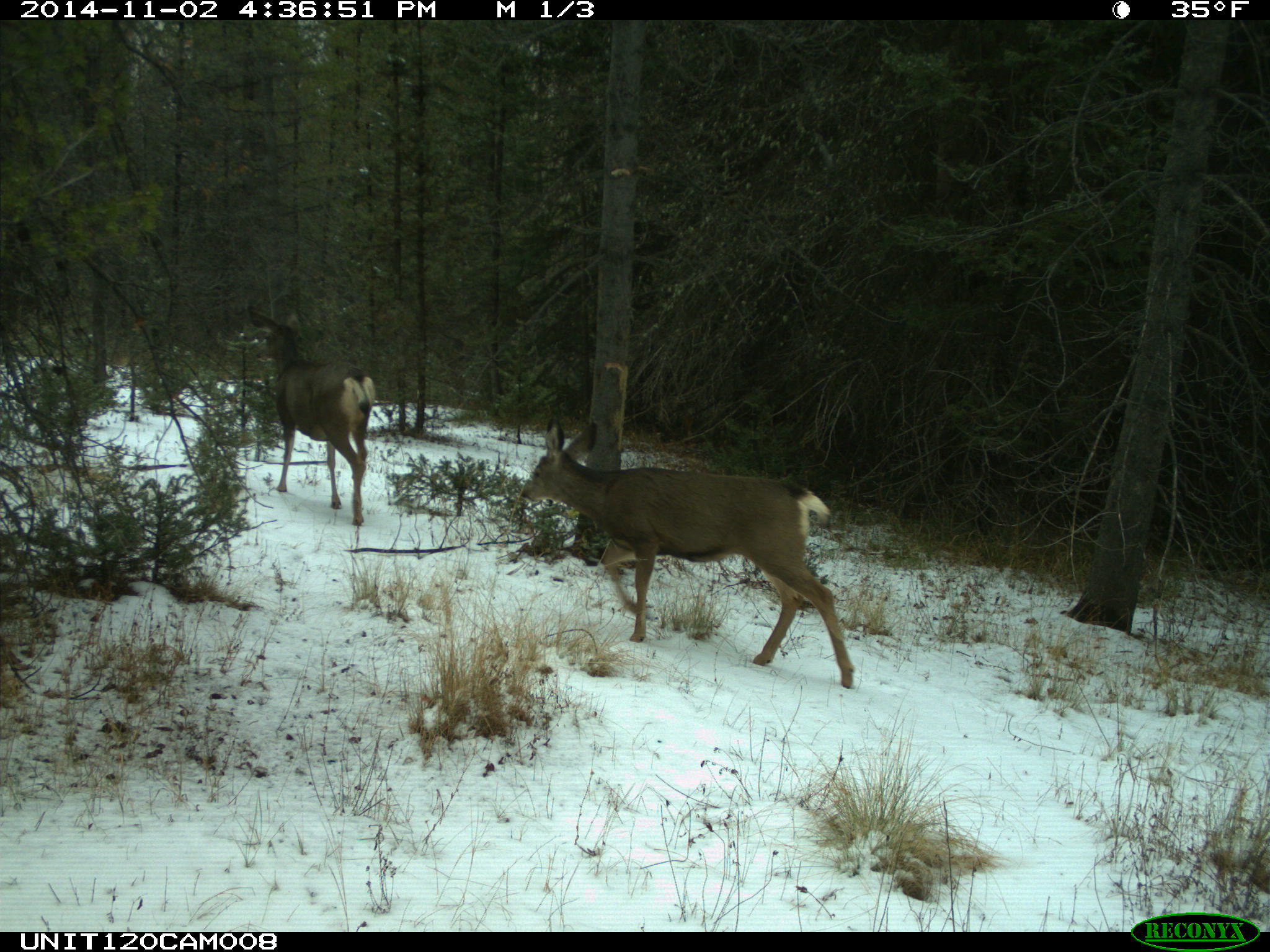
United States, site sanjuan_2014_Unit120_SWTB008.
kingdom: Animalia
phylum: Chordata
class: Mammalia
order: Artiodactyla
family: Cervidae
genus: Odocoileus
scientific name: Odocoileus hemionus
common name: mule deer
Odocoileus hemionus (mule deer).